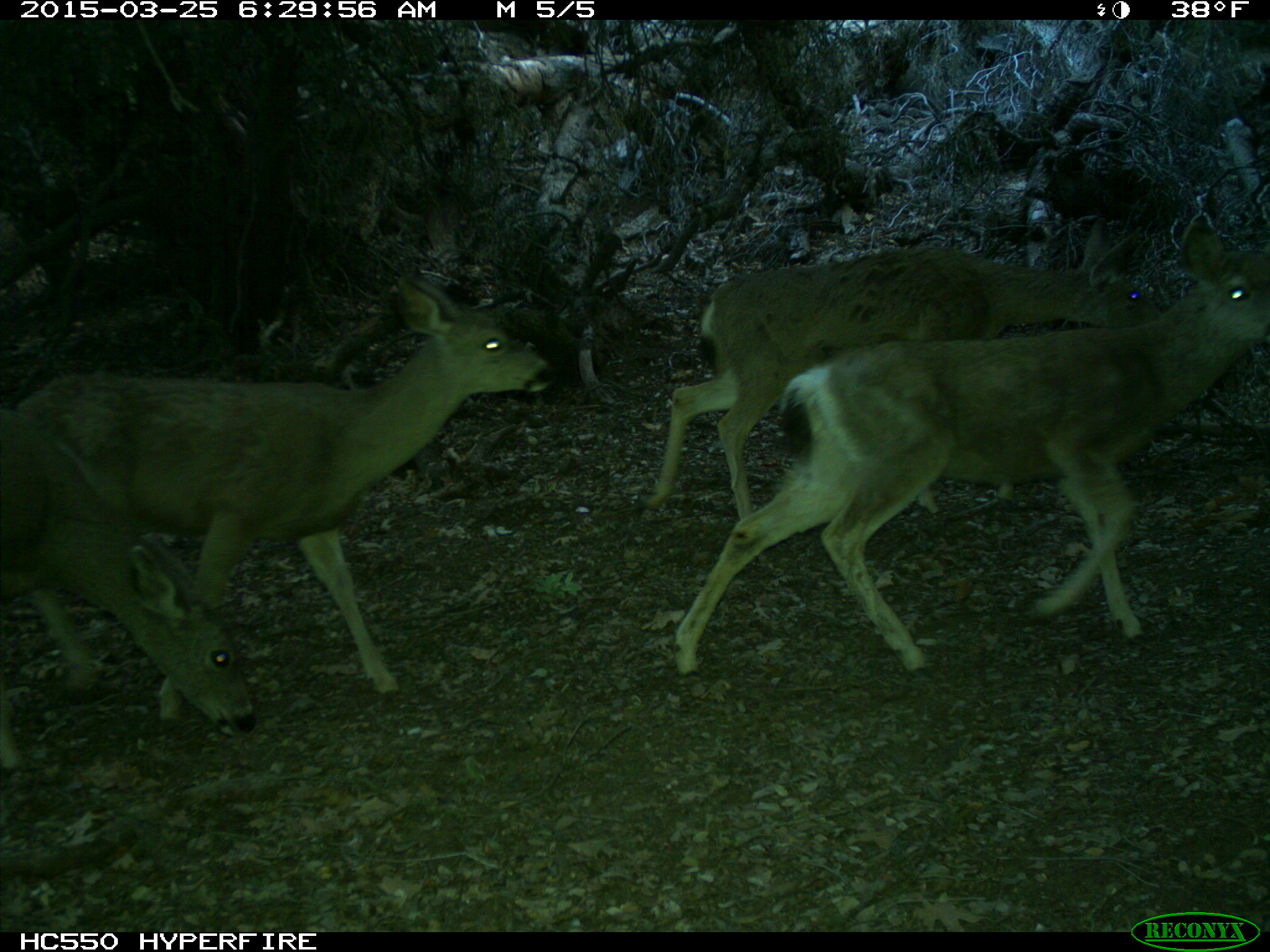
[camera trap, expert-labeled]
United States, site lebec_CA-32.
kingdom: Animalia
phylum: Chordata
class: Mammalia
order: Artiodactyla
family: Cervidae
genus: Odocoileus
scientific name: Odocoileus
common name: deer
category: unidentified deer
Unidentified deer (deer) (Odocoileus).